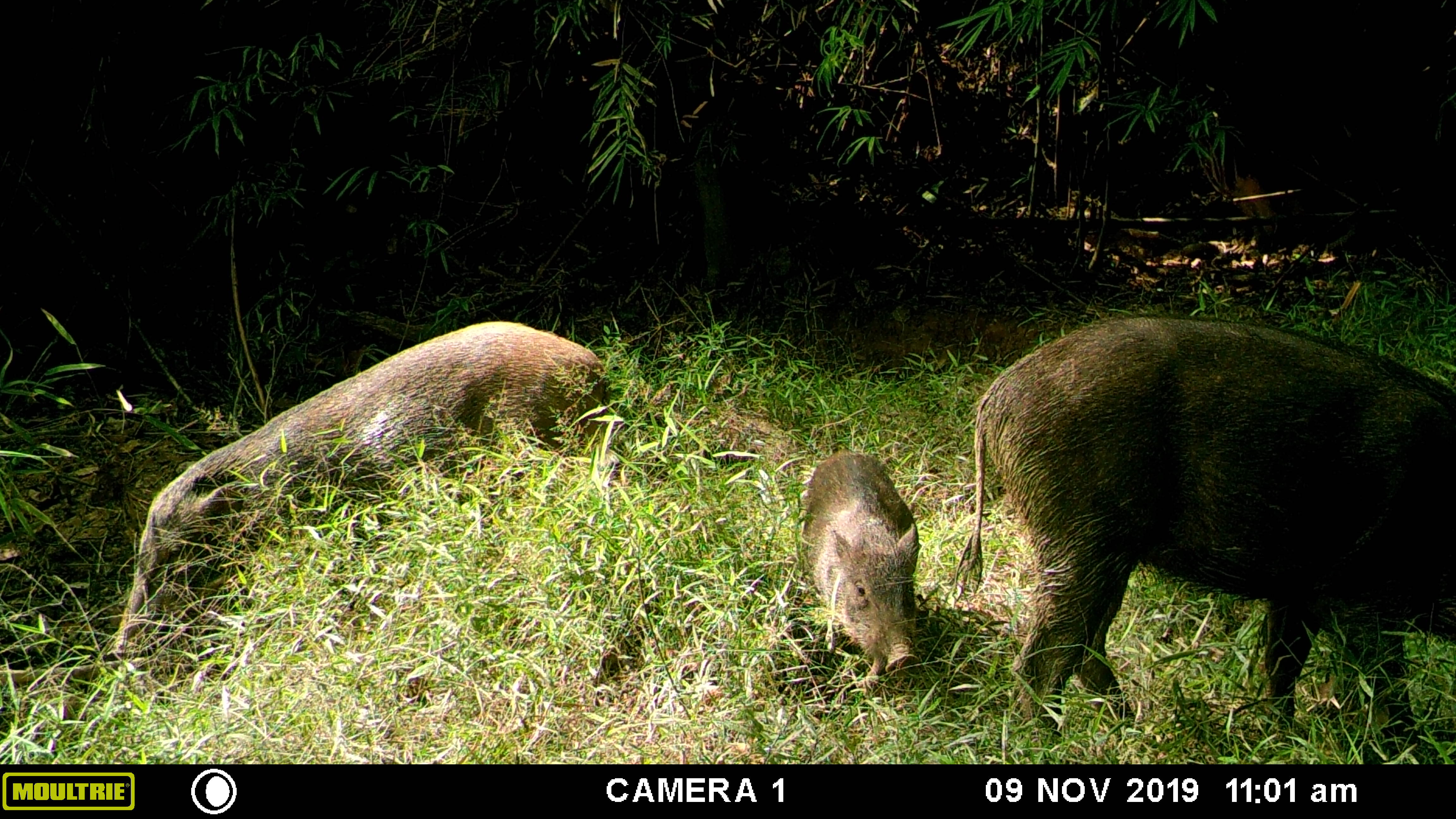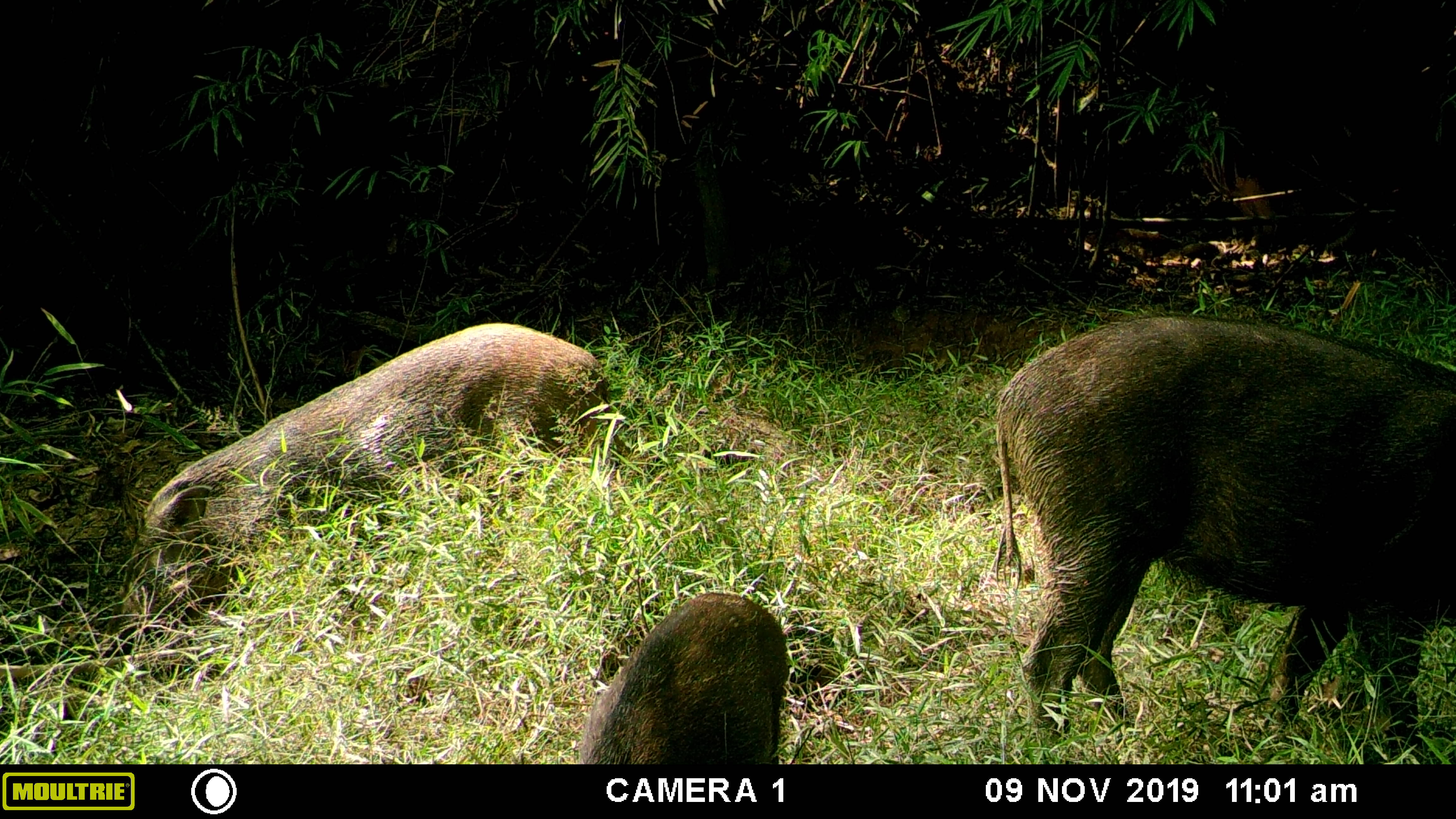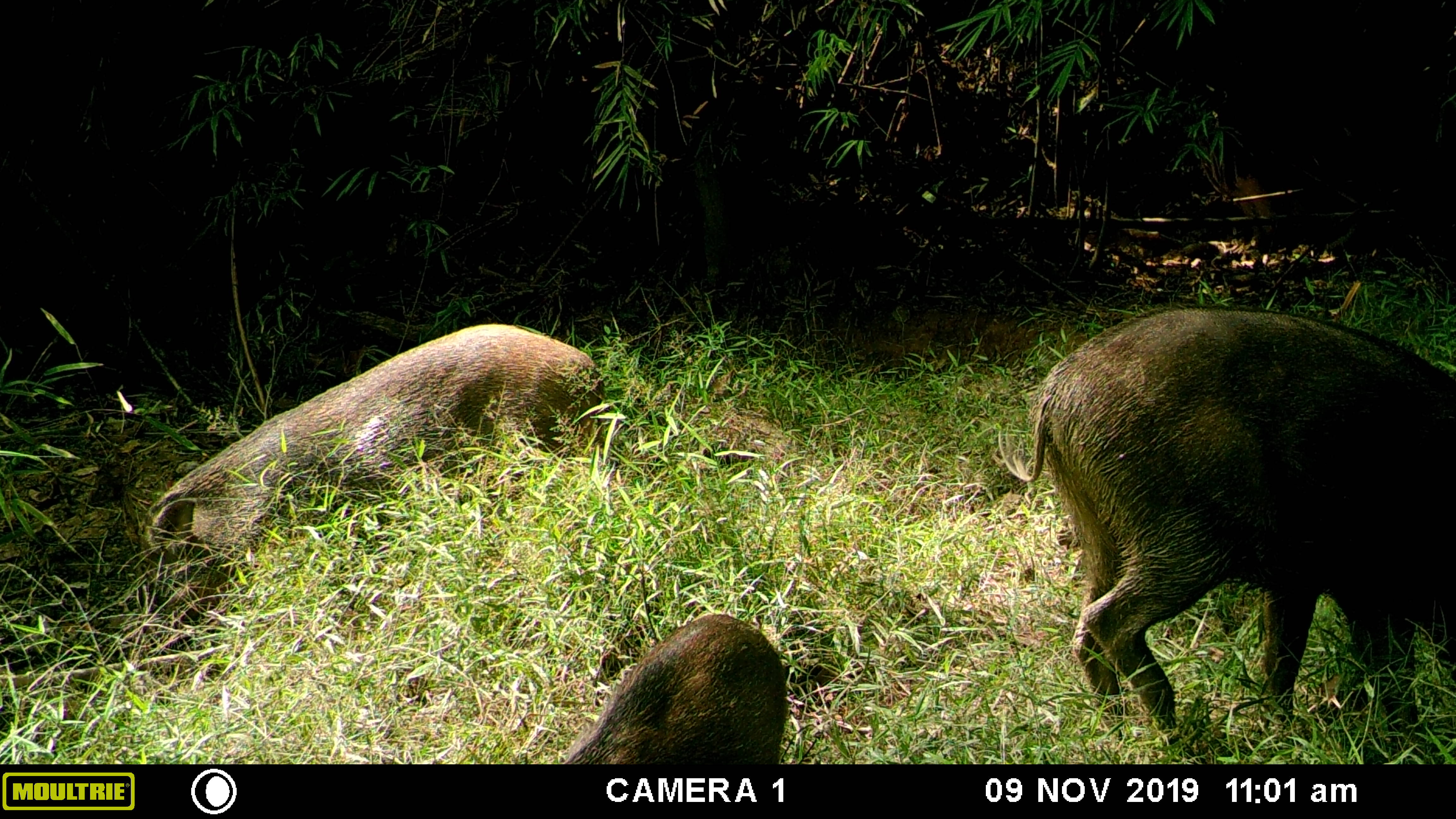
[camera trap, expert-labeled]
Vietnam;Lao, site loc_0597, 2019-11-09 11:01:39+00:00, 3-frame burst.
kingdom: Animalia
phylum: Chordata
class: Mammalia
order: Artiodactyla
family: Suidae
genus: Sus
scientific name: Sus scrofa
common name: eurasian wild pig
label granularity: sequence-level